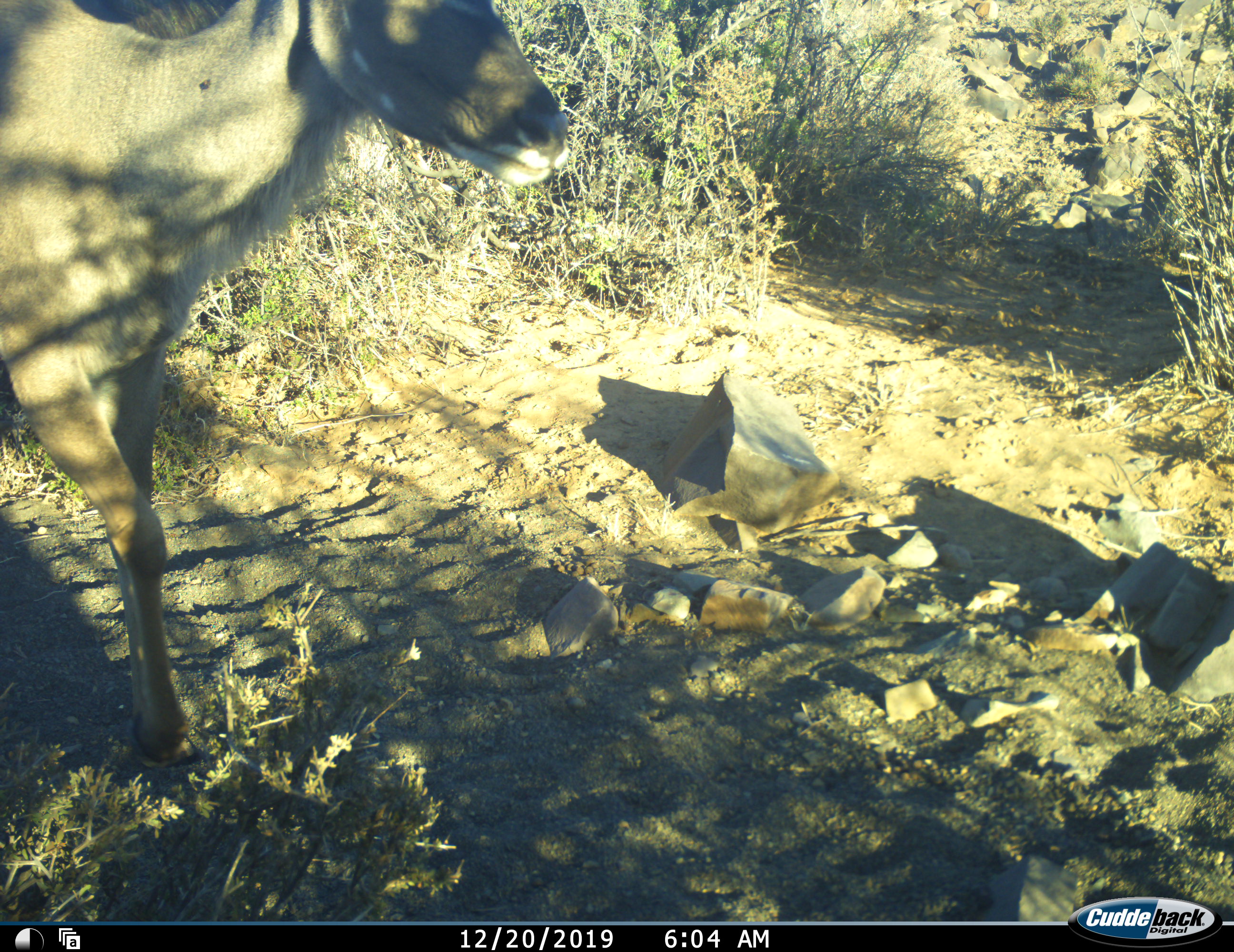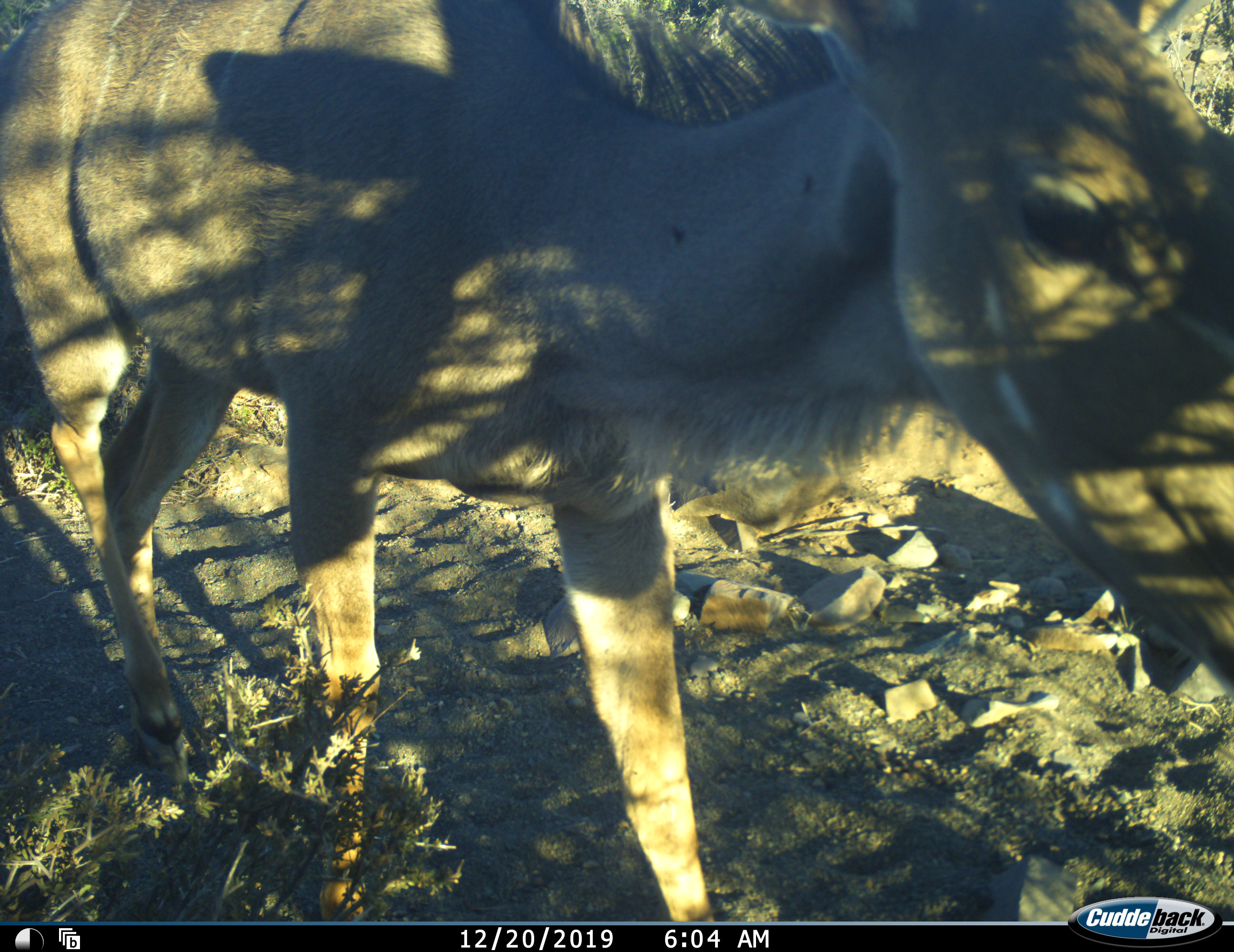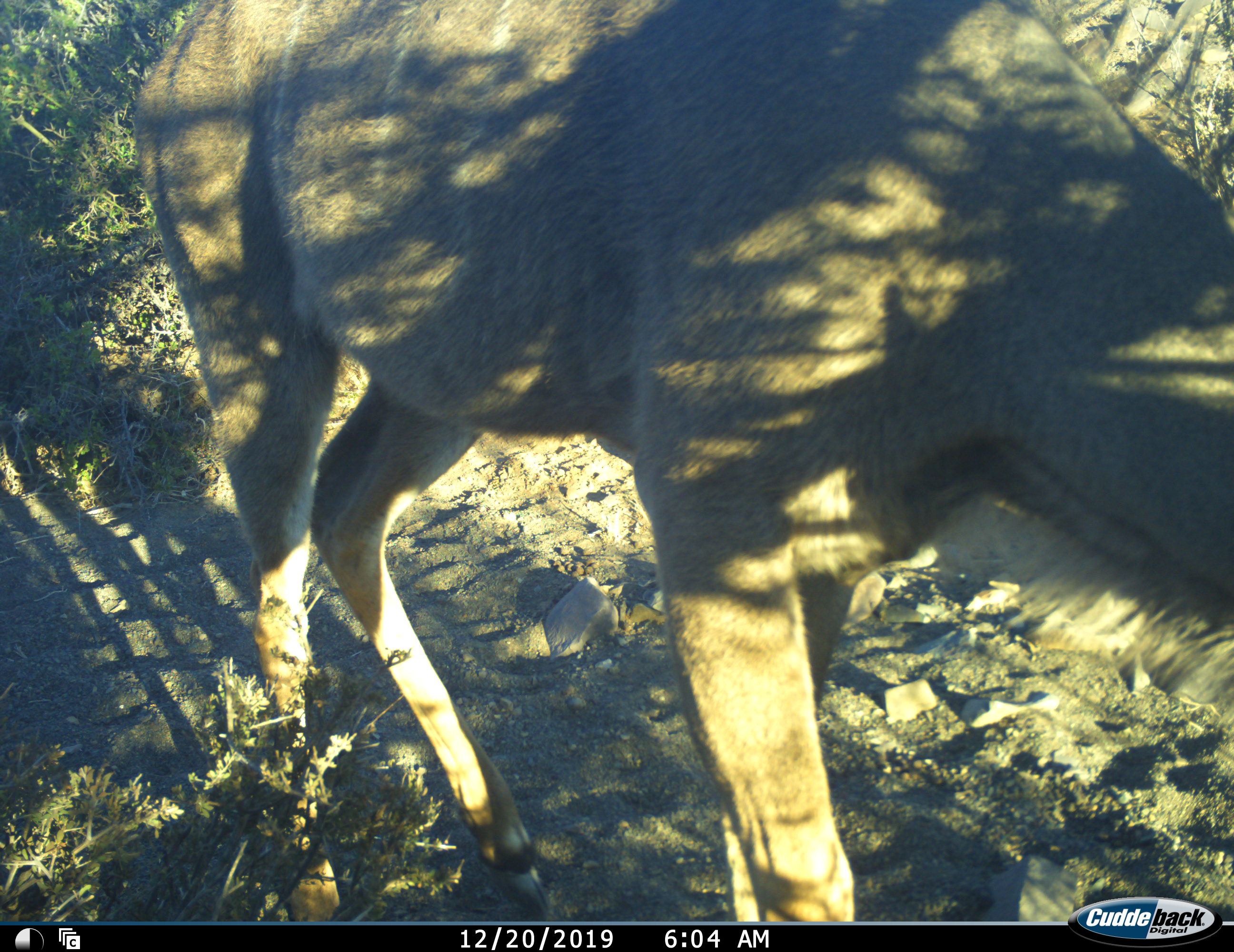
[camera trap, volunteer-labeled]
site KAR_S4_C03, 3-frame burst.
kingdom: Animalia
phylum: Chordata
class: Mammalia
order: Artiodactyla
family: Bovidae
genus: Tragelaphus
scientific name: Tragelaphus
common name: kudu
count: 1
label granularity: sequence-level